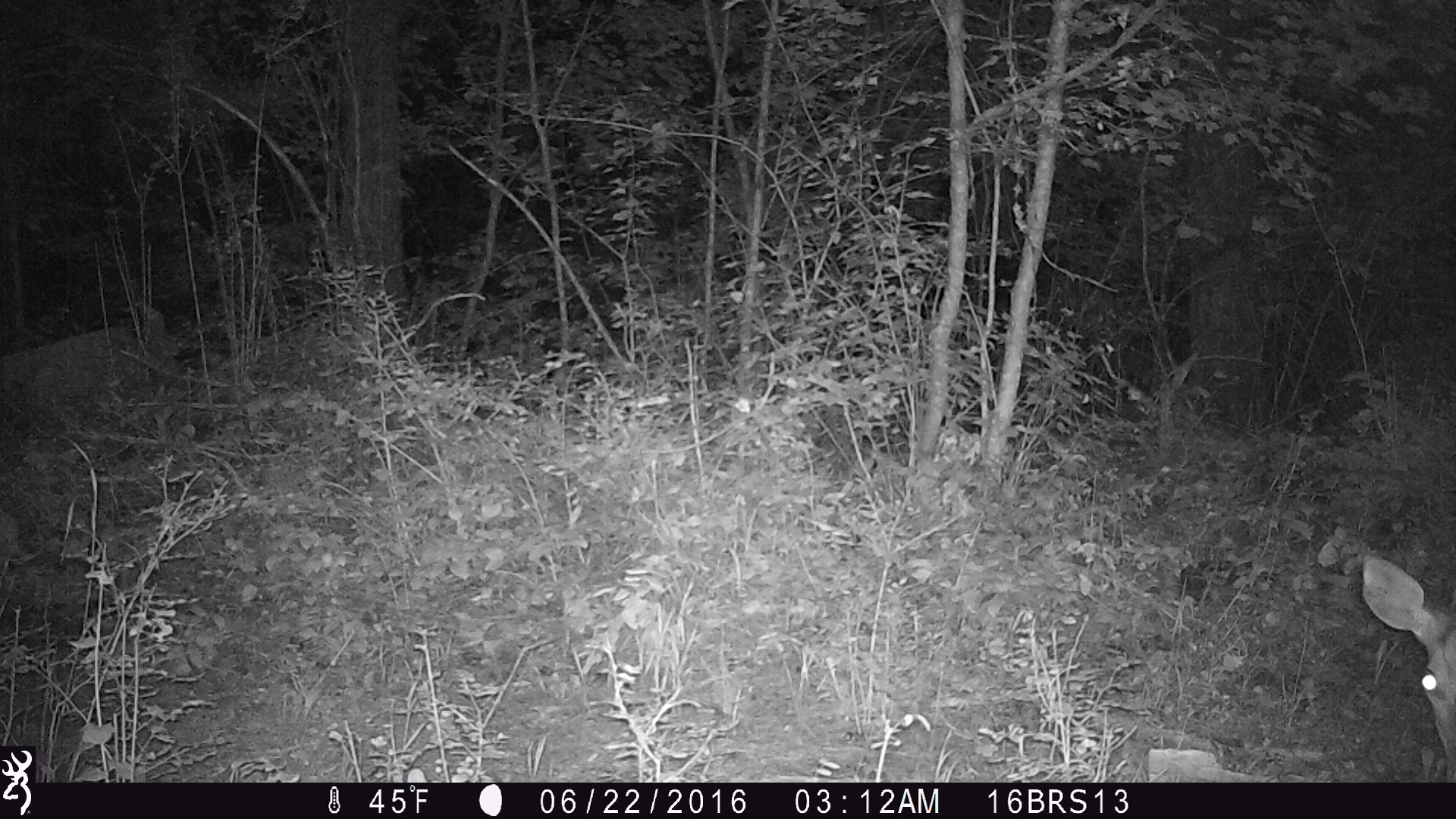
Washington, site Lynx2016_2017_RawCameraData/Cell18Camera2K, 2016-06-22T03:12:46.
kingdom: Animalia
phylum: Chordata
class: Mammalia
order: Artiodactyla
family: Cervidae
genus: Odocoileus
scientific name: Odocoileus virginianus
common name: white-tailed deer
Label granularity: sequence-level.